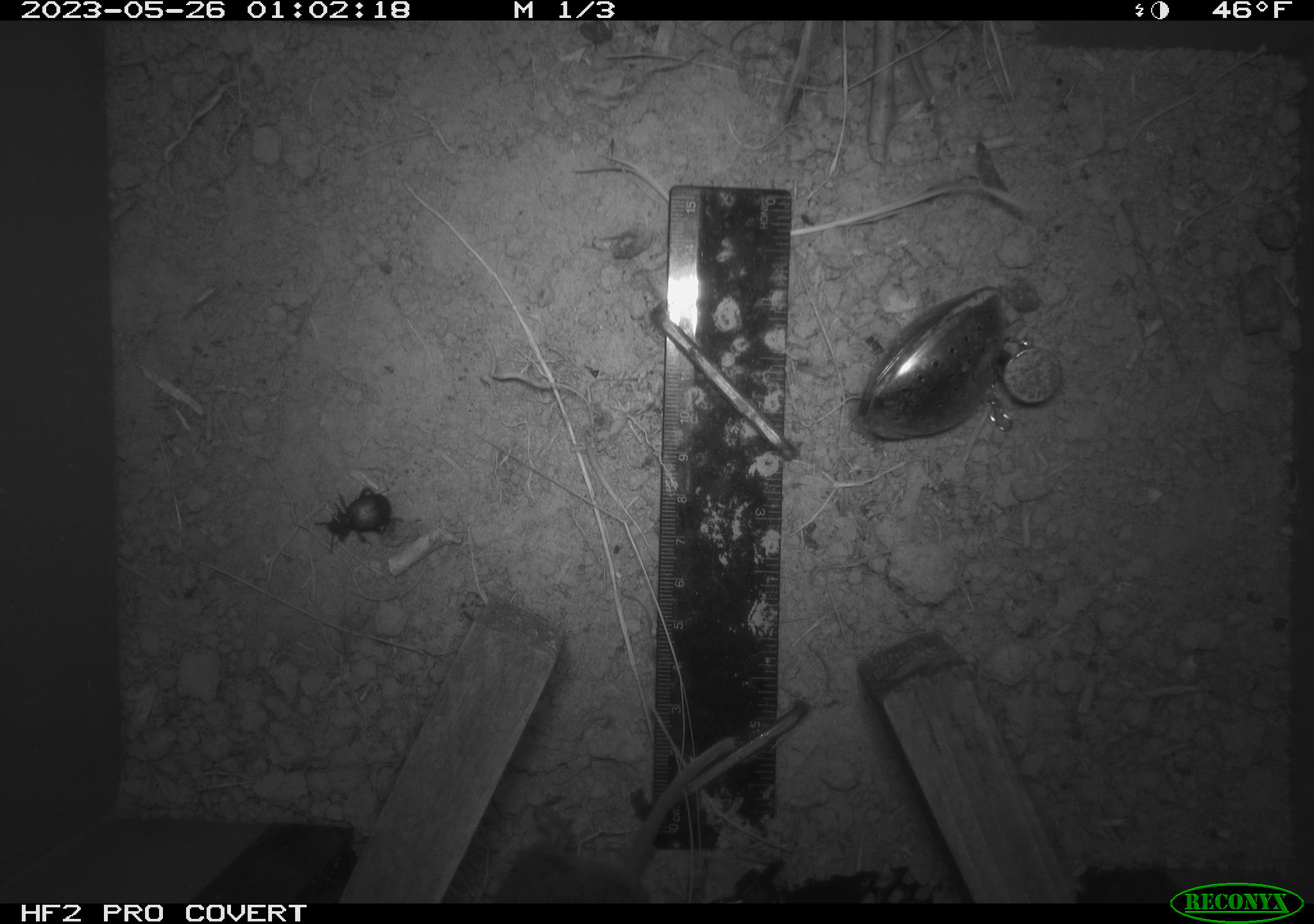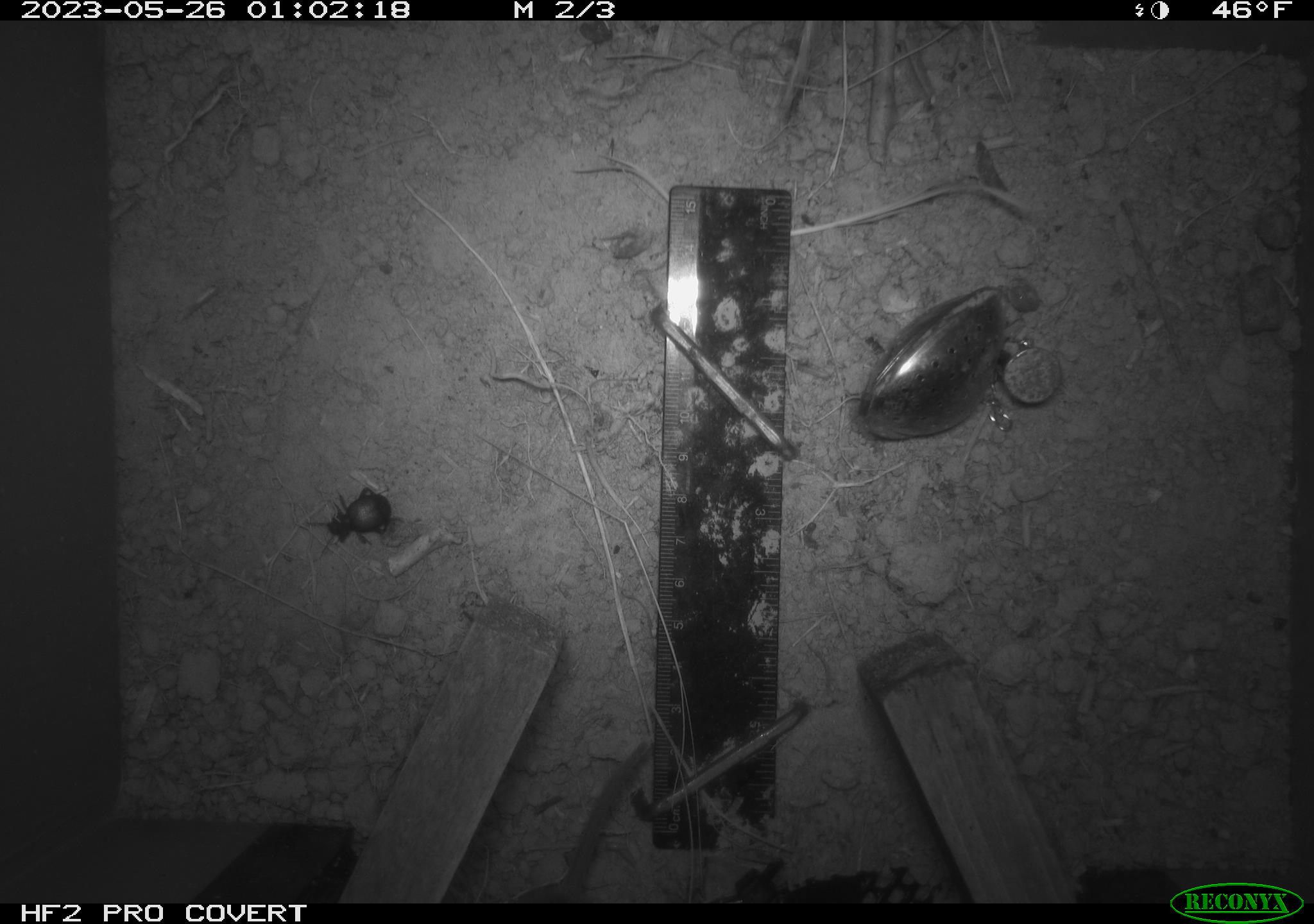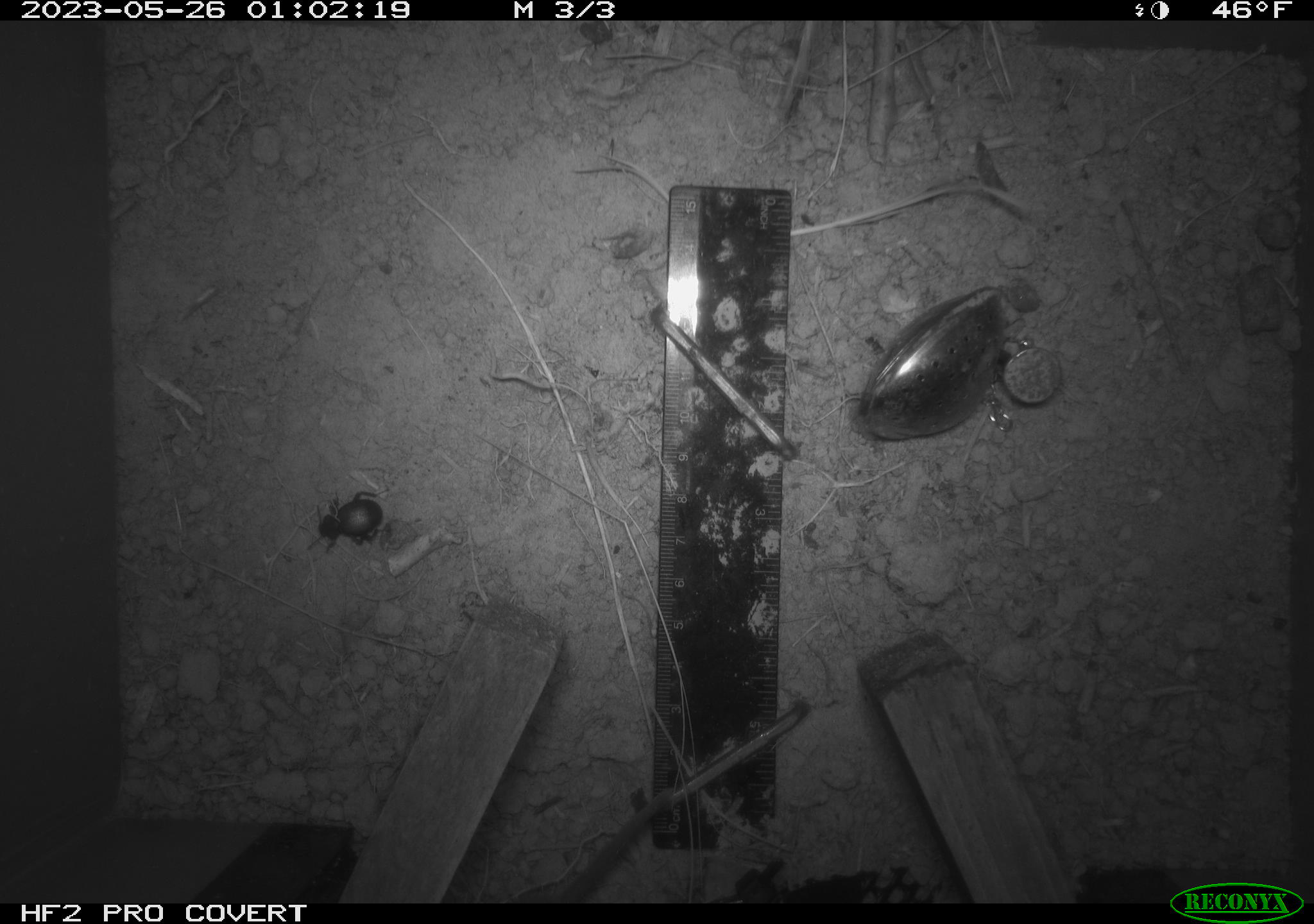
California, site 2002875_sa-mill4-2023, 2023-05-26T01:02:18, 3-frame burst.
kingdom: Animalia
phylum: Chordata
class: Mammalia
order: Rodentia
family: Cricetidae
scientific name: Arvicolinae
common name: voles, lemmings, and muskrats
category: arvicolinae subfamily